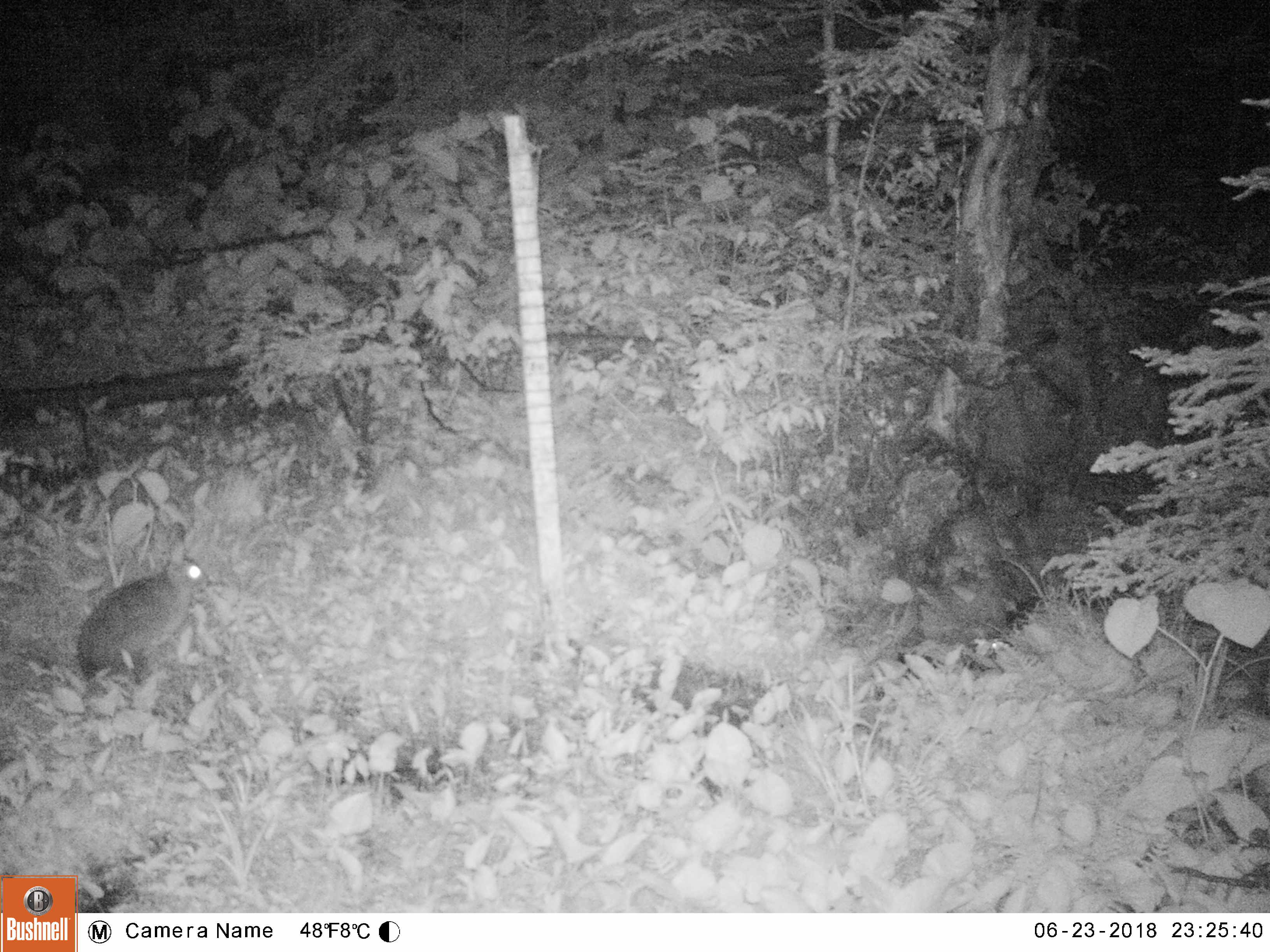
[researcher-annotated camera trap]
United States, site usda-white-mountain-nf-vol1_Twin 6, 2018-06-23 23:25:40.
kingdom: Animalia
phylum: Chordata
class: Mammalia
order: Lagomorpha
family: Leporidae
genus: Lepus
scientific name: Lepus americanus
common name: snowshoe hare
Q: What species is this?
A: Snowshoe hare (Lepus americanus).